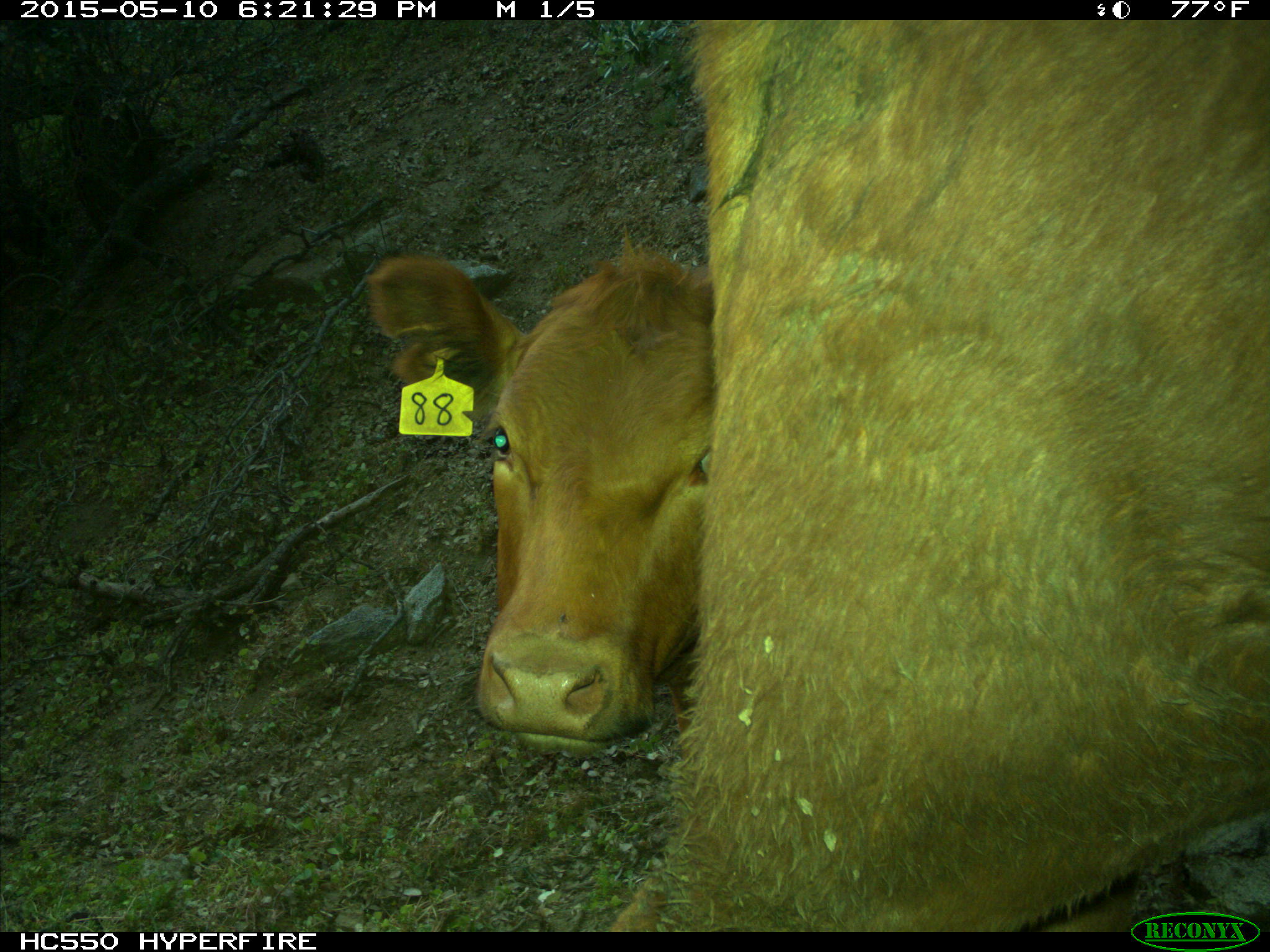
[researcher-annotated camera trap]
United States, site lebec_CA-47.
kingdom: Animalia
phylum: Chordata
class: Mammalia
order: Artiodactyla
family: Bovidae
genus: Bos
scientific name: Bos taurus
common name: domestic cow